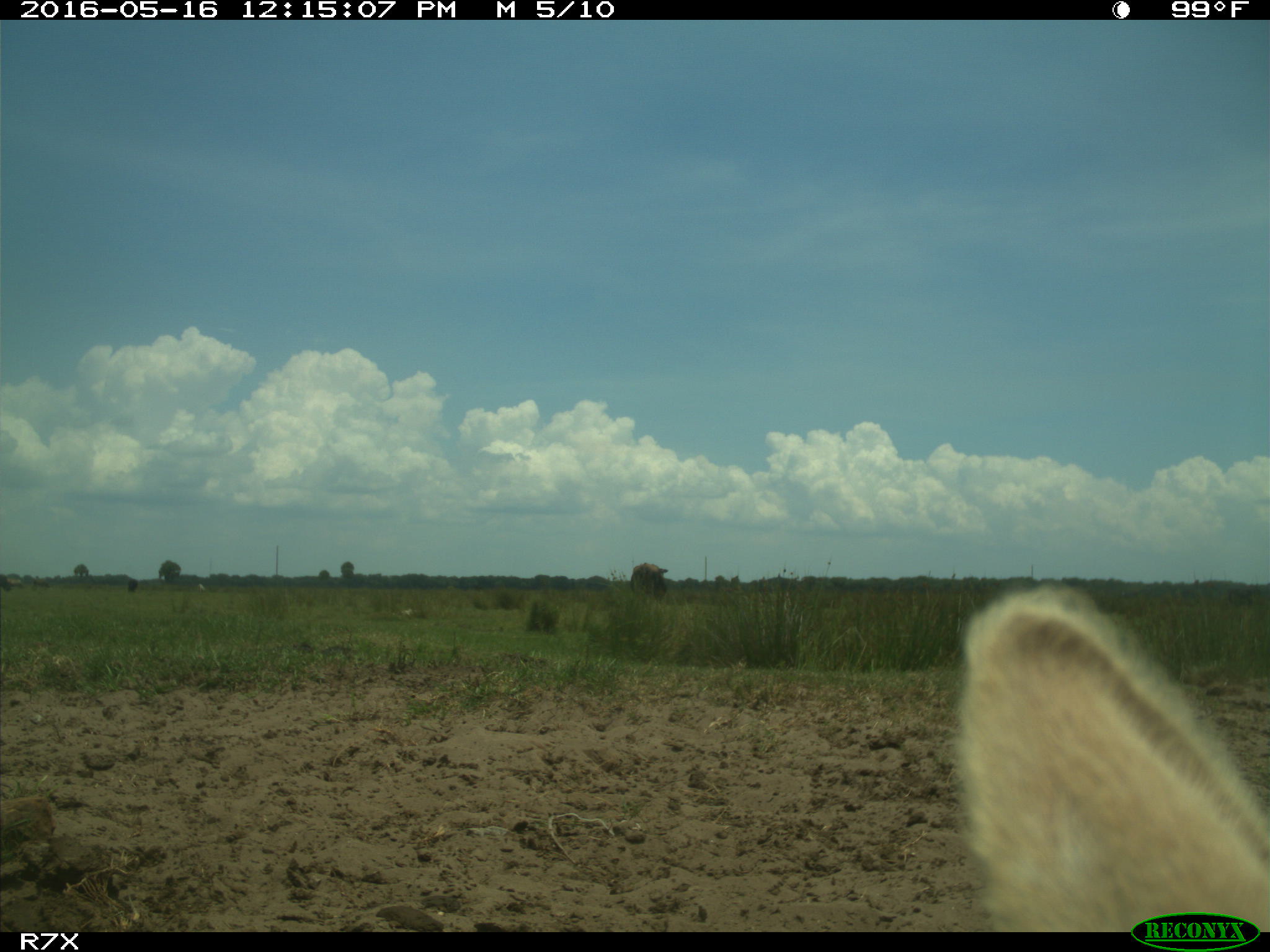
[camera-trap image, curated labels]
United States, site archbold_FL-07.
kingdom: Animalia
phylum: Chordata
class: Mammalia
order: Artiodactyla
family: Bovidae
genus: Bos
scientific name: Bos taurus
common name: domestic cow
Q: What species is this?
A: Bos taurus (domestic cow).